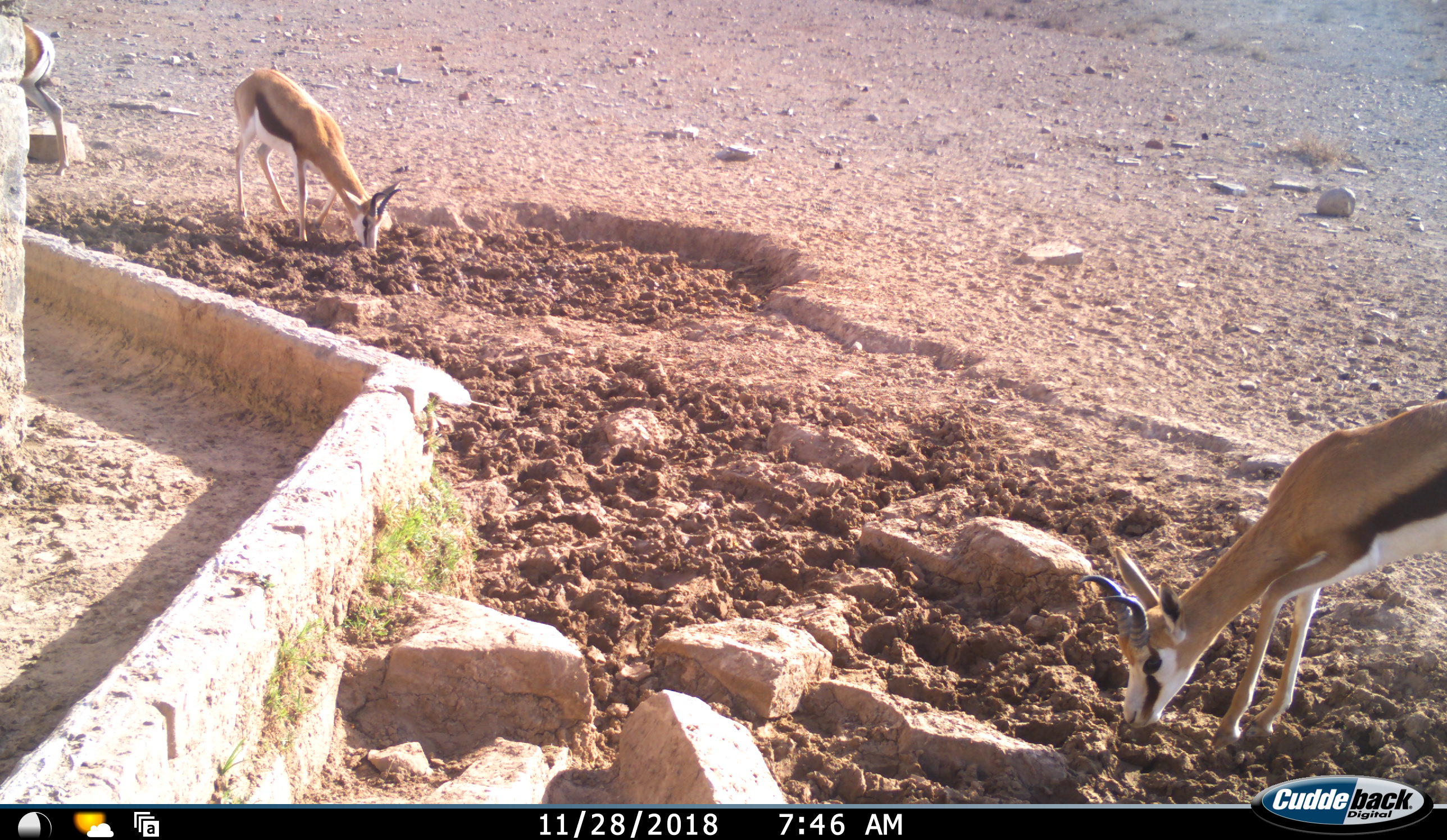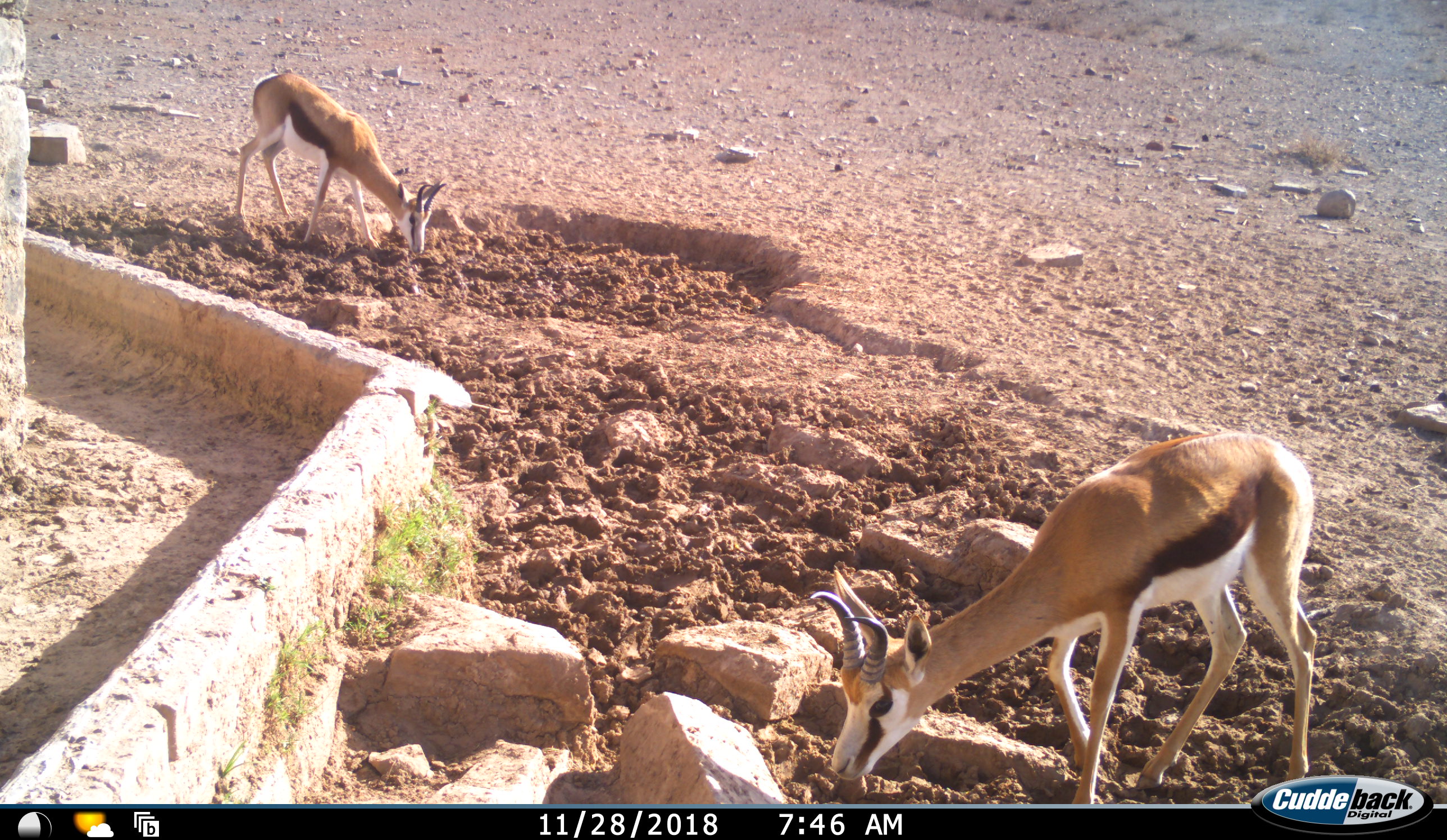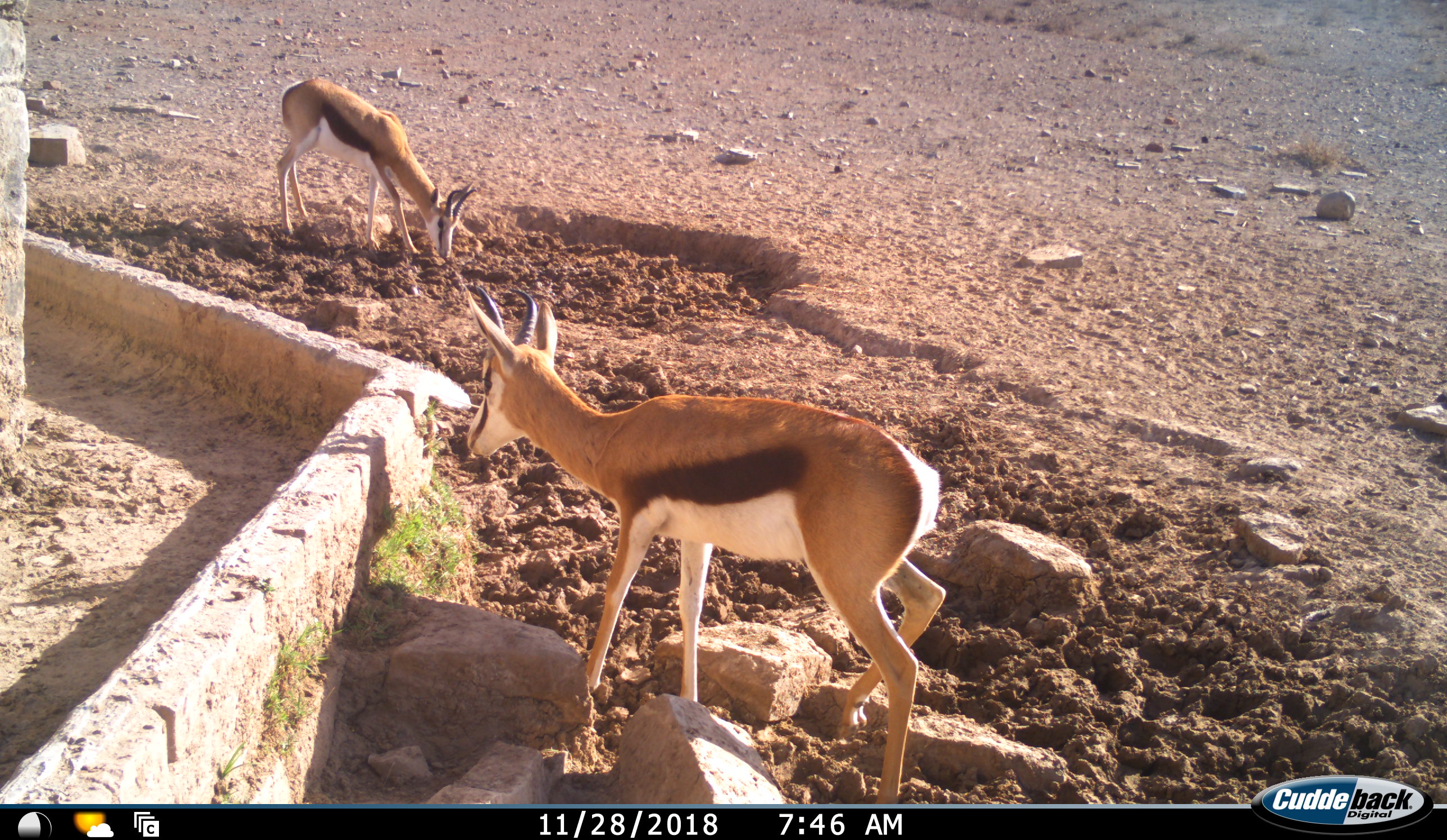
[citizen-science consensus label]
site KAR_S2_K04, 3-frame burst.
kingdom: Animalia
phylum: Chordata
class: Mammalia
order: Artiodactyla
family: Bovidae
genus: Antidorcas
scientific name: Antidorcas marsupialis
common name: springbok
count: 3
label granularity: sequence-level